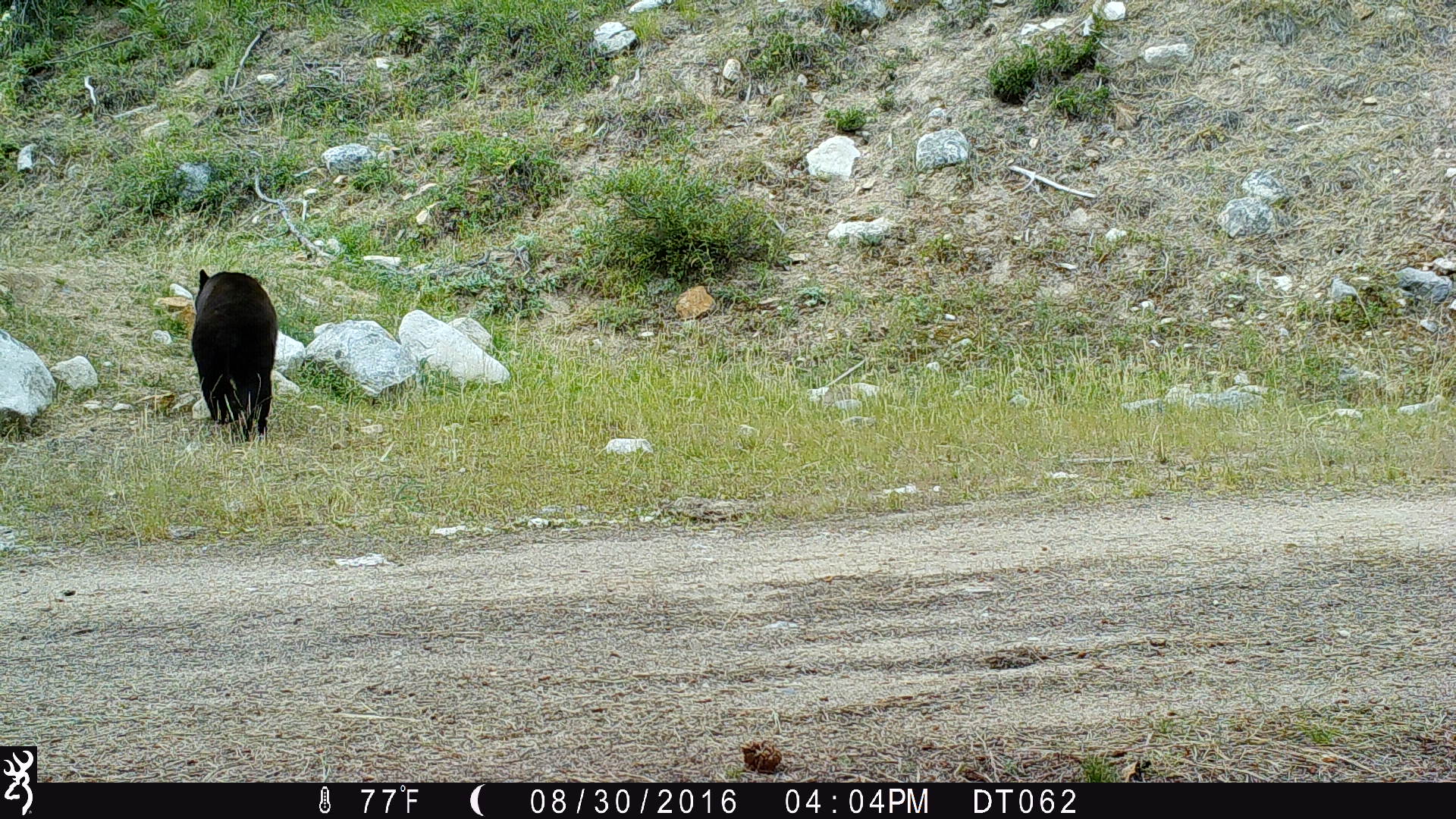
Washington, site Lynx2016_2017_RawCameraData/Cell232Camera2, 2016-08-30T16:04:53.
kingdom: Animalia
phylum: Chordata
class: Mammalia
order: Carnivora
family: Ursidae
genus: Ursus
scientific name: Ursus americanus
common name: american black bear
Ursus americanus (american black bear). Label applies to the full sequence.